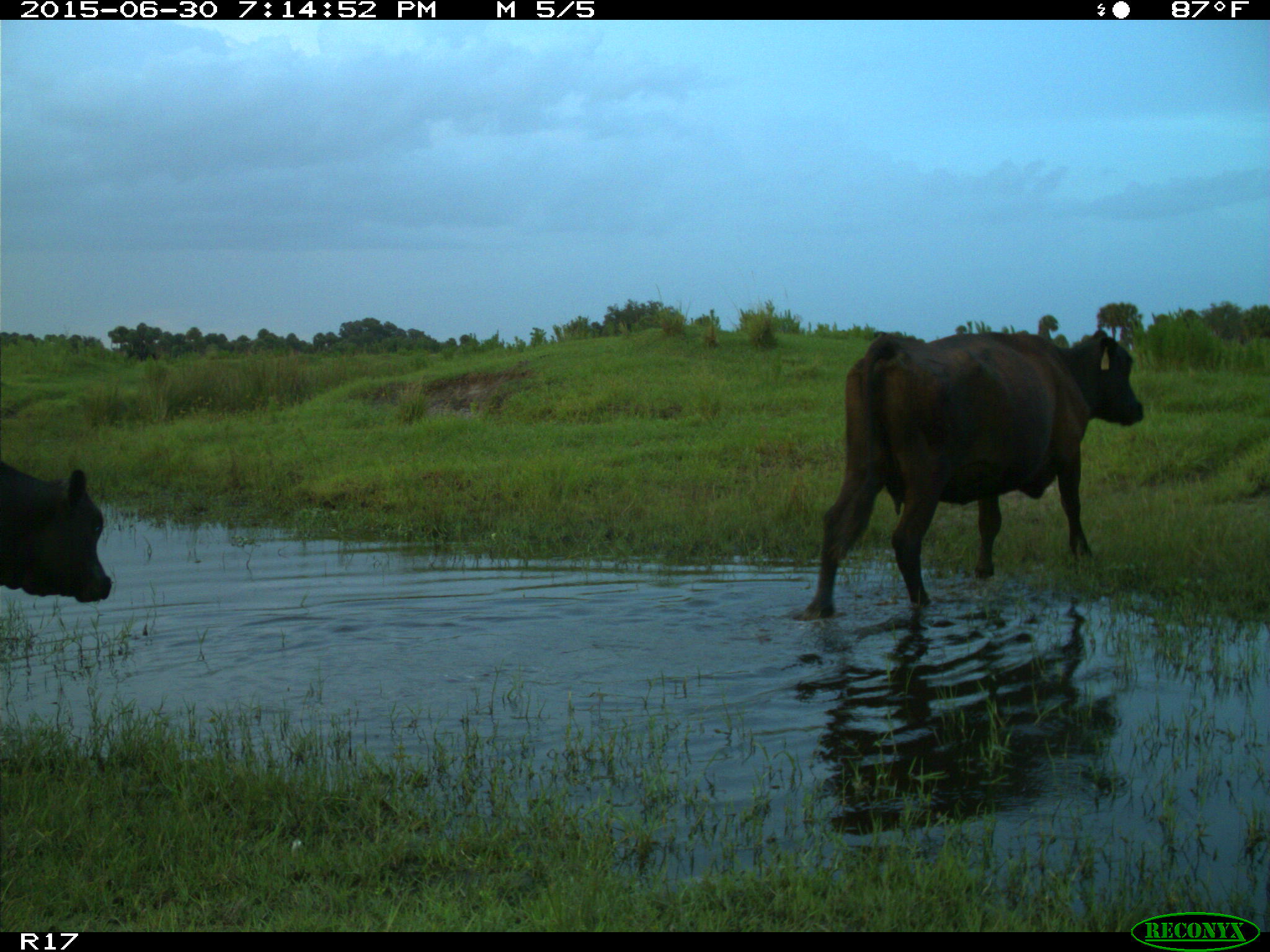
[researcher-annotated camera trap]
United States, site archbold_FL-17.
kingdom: Animalia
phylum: Chordata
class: Mammalia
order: Artiodactyla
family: Bovidae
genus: Bos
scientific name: Bos taurus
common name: domestic cow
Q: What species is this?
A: Bos taurus (domestic cow).